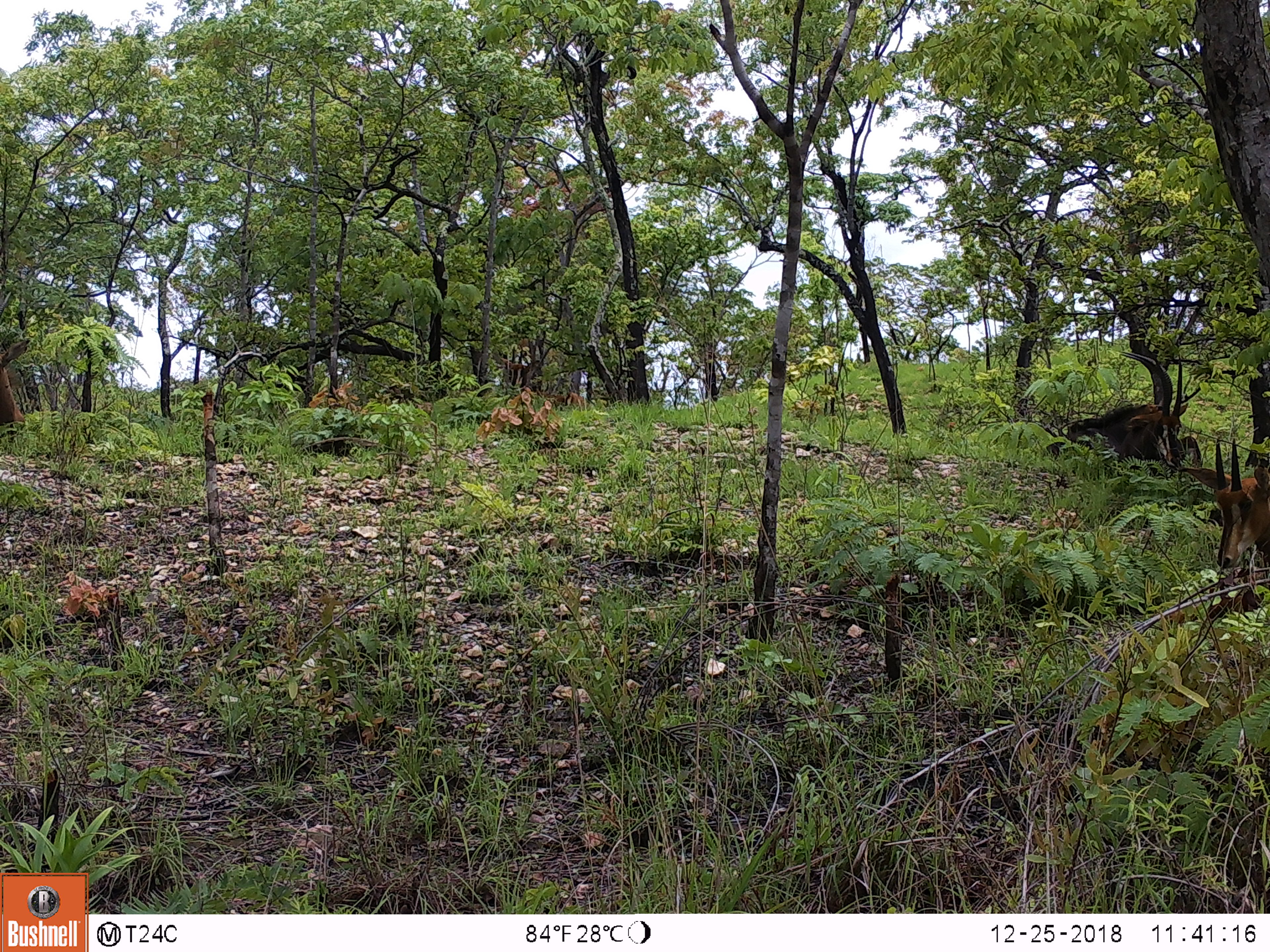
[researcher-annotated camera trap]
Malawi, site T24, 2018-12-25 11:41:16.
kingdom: Animalia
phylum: Chordata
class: Mammalia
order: Artiodactyla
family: Bovidae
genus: Hippotragus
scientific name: Hippotragus niger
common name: sable antelope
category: sable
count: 2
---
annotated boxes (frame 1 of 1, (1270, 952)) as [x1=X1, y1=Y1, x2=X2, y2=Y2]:
sable: [x1=1050, y1=350, x2=1226, y2=485]; [x1=1189, y1=429, x2=1263, y2=584]